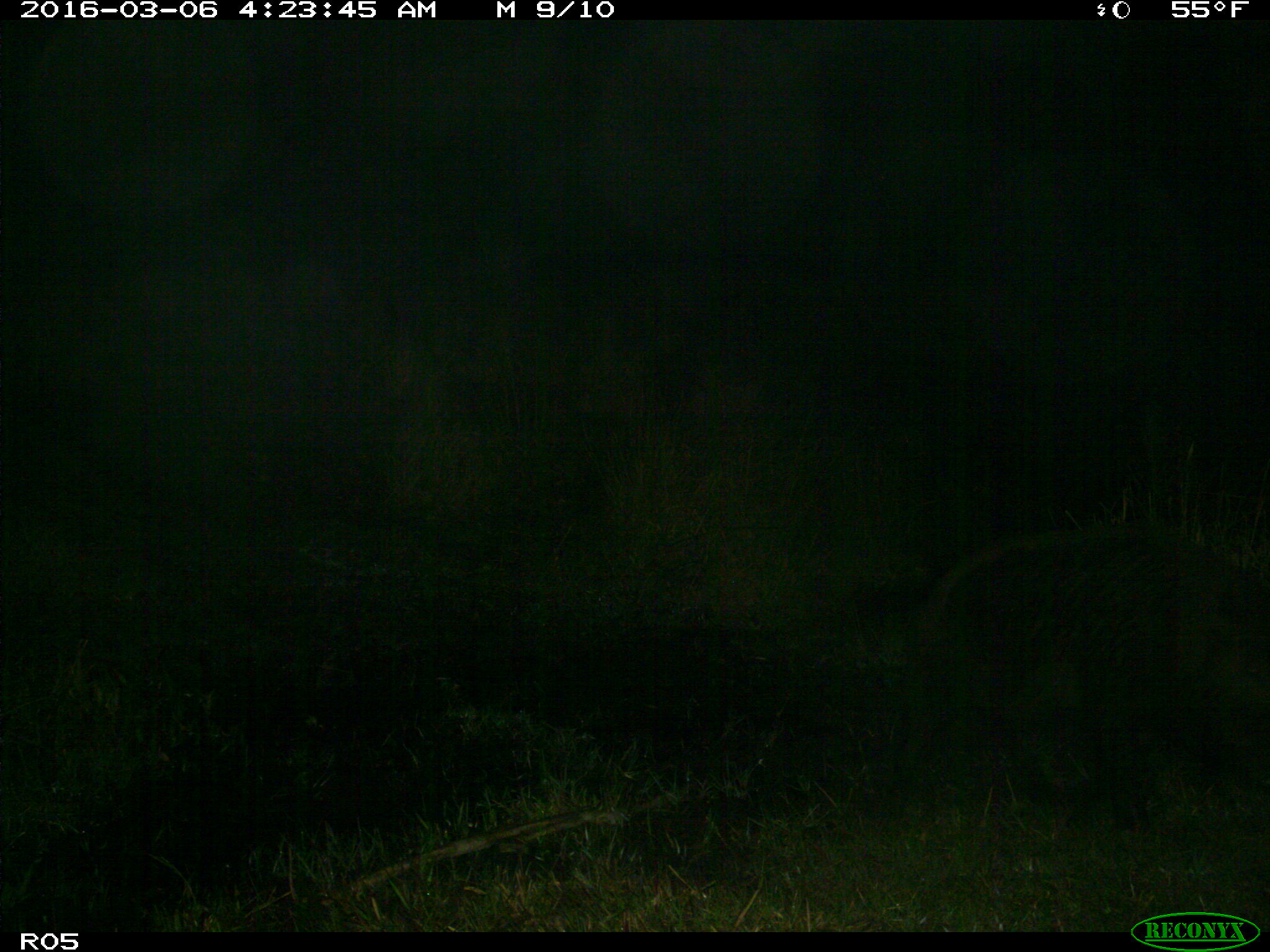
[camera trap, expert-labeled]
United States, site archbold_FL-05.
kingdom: Animalia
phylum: Chordata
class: Mammalia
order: Artiodactyla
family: Suidae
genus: Sus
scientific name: Sus scrofa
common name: wild boar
Sus scrofa (wild boar).